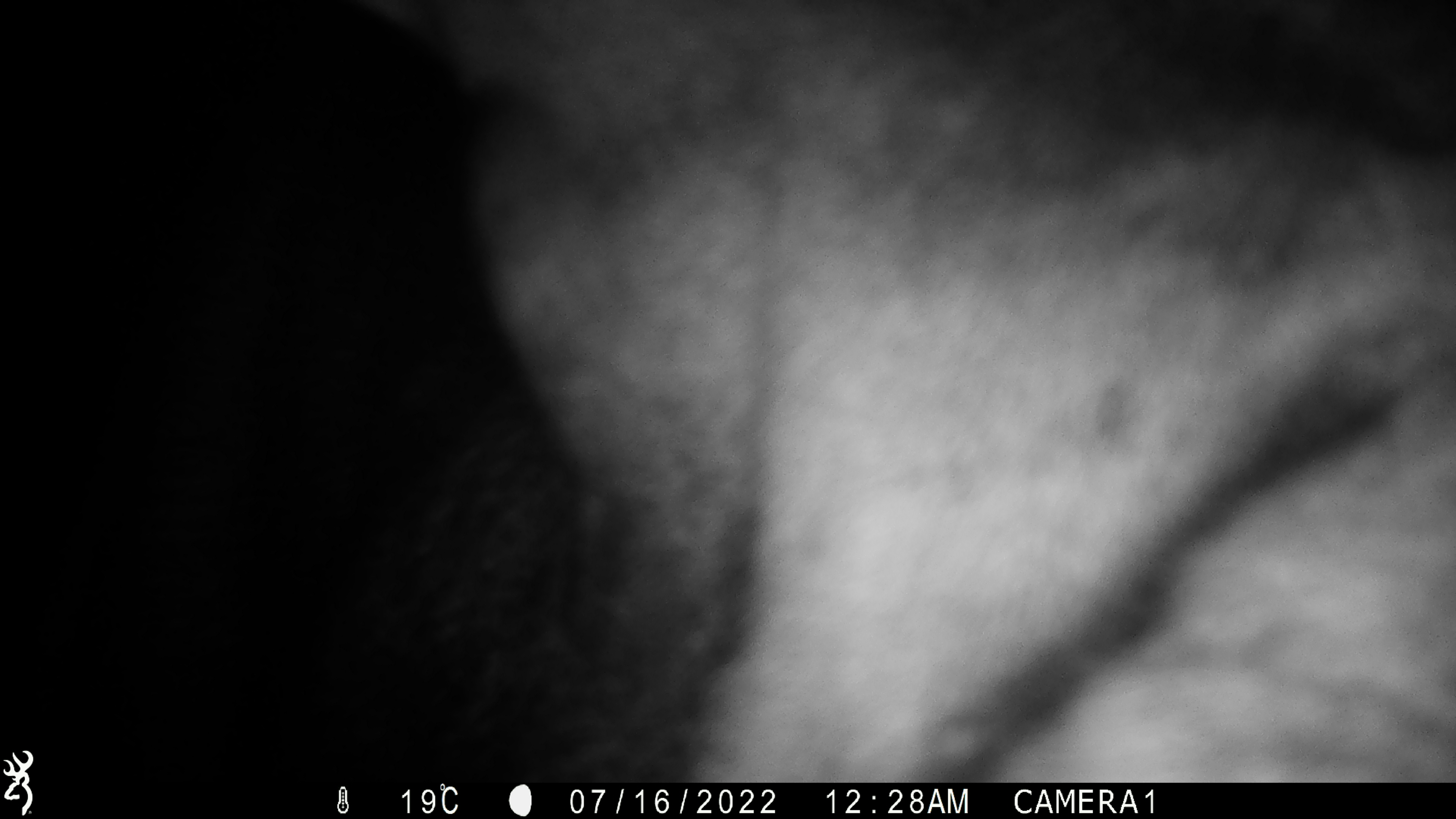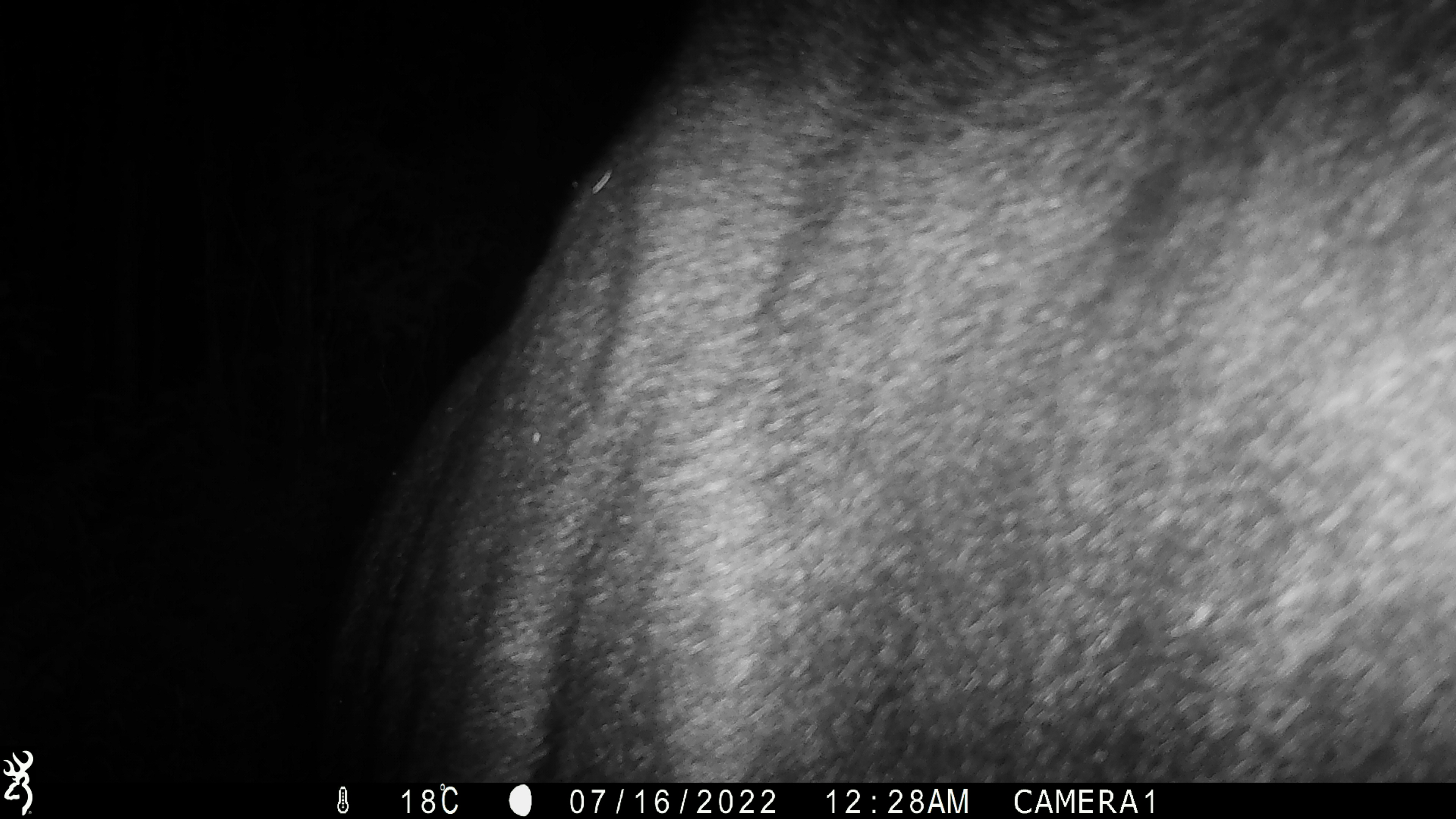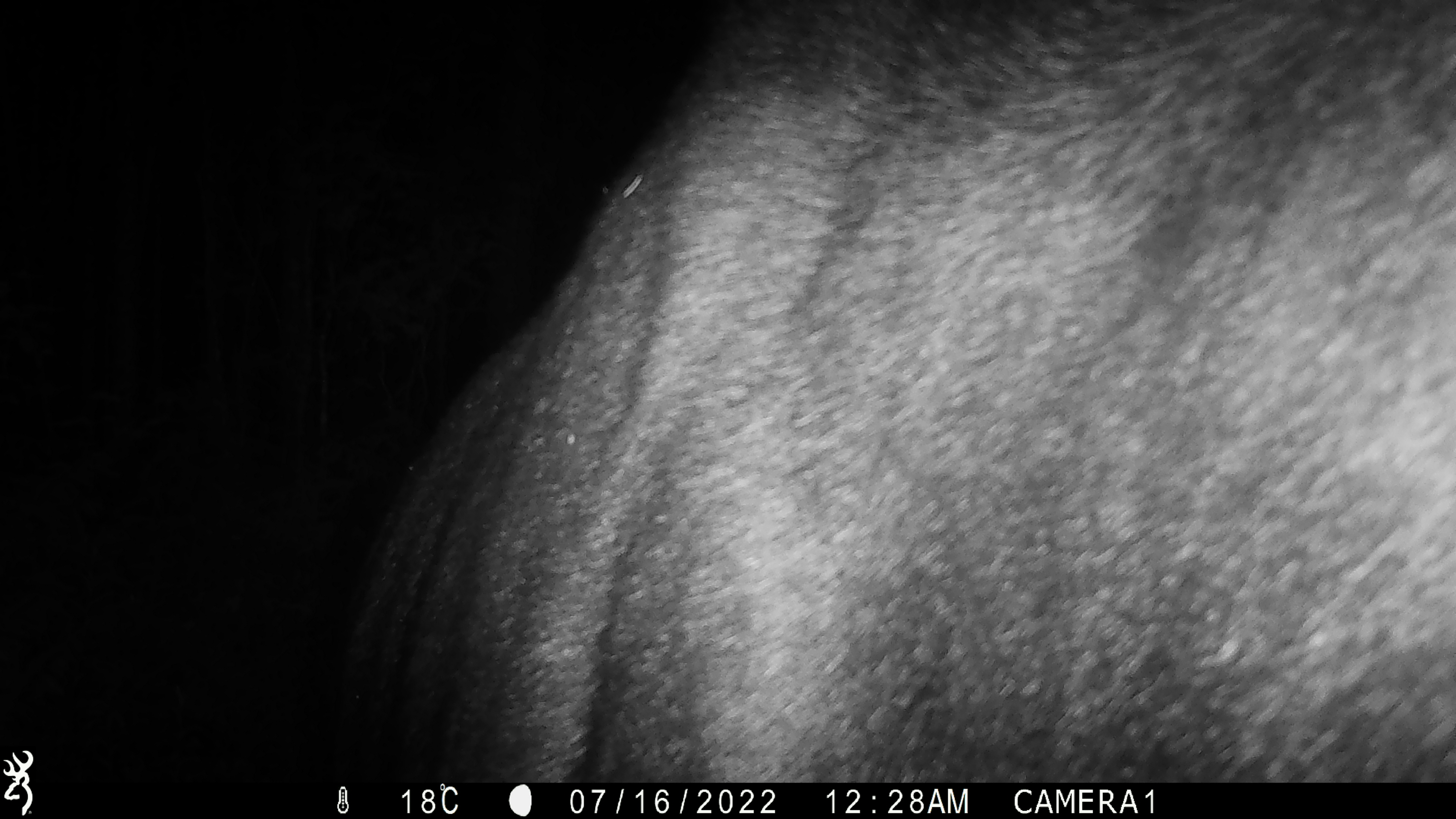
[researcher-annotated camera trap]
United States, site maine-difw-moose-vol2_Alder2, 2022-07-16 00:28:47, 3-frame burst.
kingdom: Animalia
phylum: Chordata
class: Mammalia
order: Artiodactyla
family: Cervidae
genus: Alces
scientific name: Alces alces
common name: moose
Moose (Alces alces).